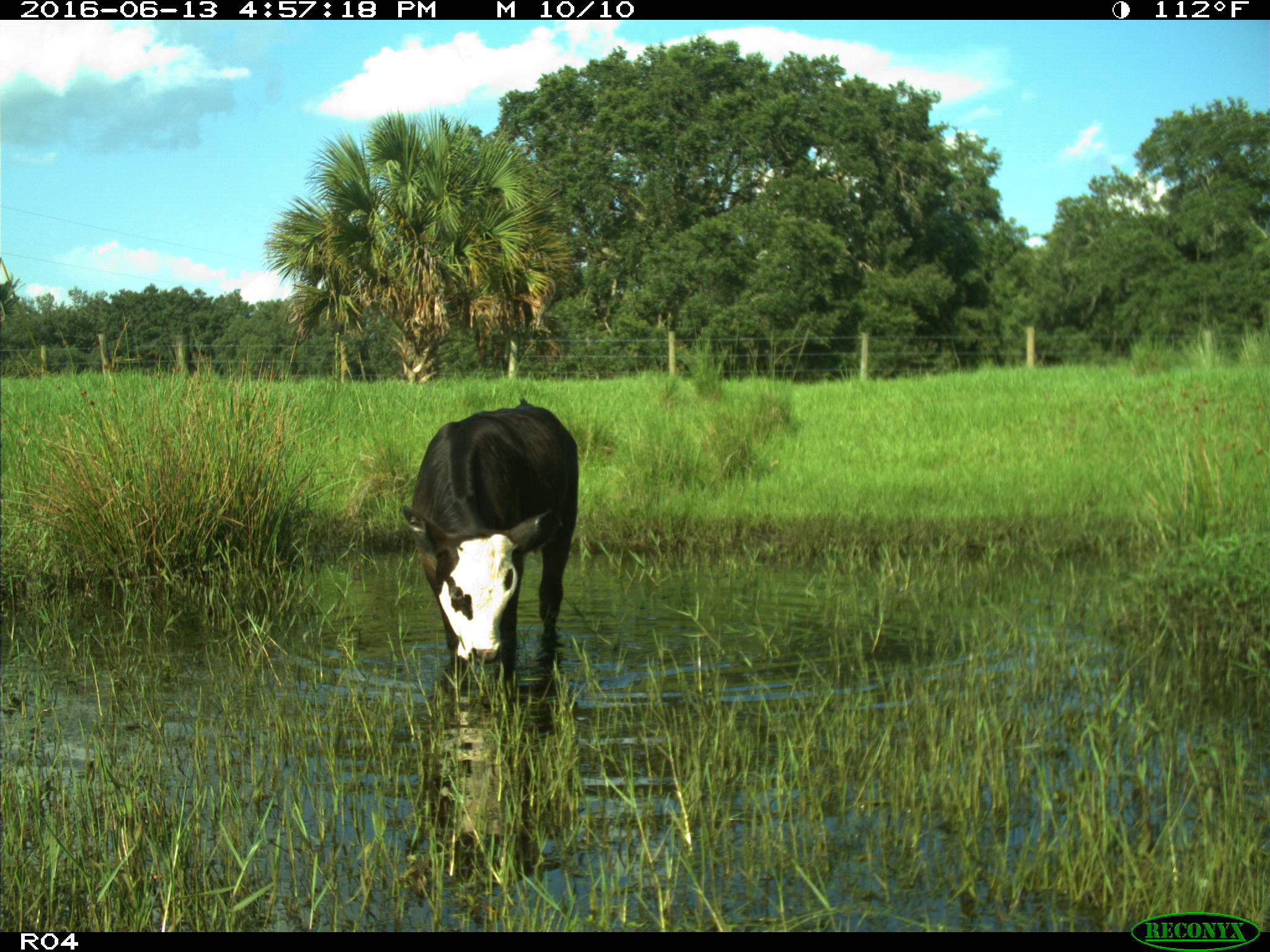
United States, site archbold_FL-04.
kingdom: Animalia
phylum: Chordata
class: Mammalia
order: Artiodactyla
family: Bovidae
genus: Bos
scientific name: Bos taurus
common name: domestic cow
Bos taurus (domestic cow).